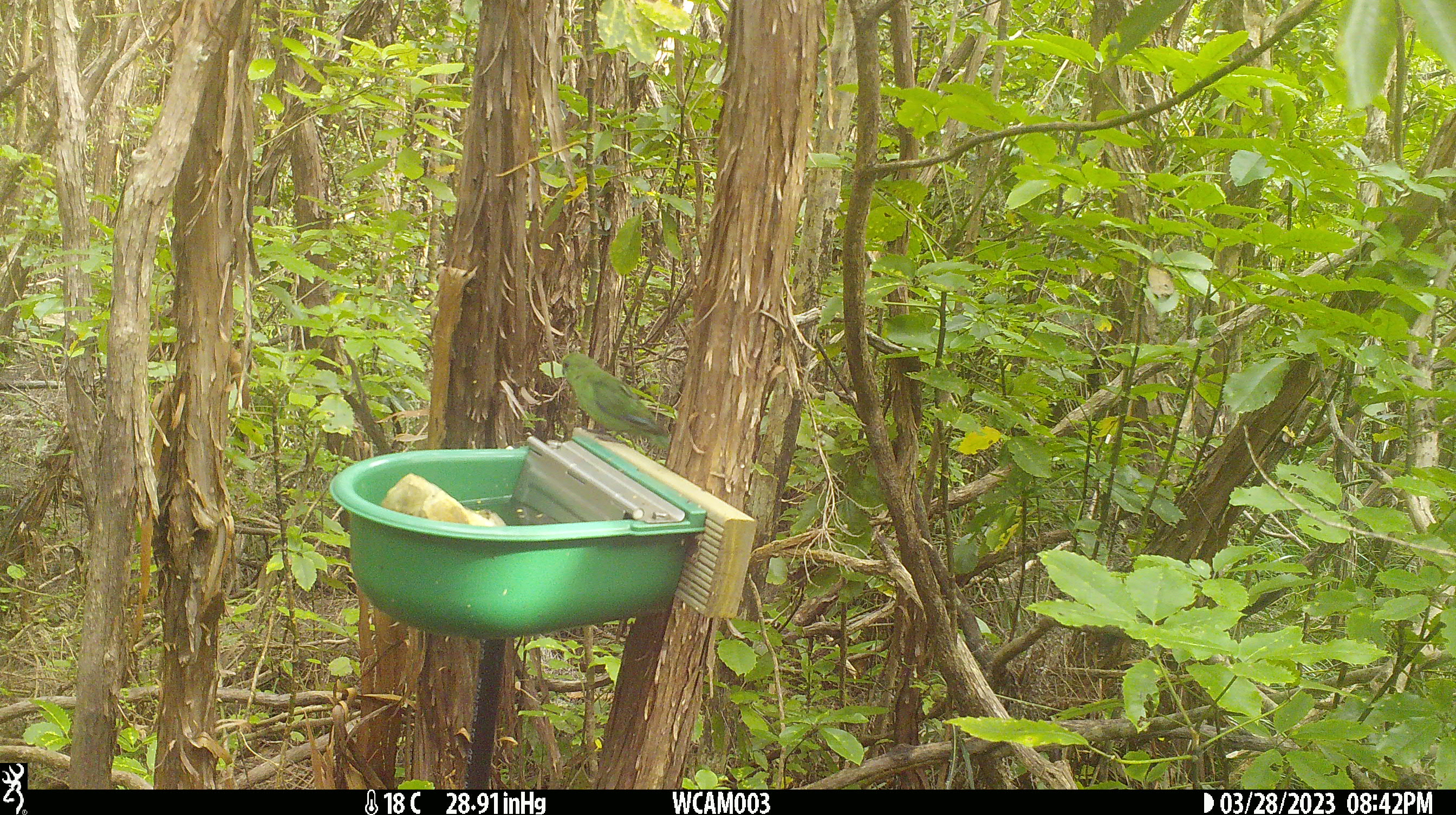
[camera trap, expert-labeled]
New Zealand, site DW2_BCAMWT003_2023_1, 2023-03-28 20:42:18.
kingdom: Animalia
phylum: Chordata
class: Aves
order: Psittaciformes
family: Psittaculidae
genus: Cyanoramphus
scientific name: Cyanoramphus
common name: parakeet